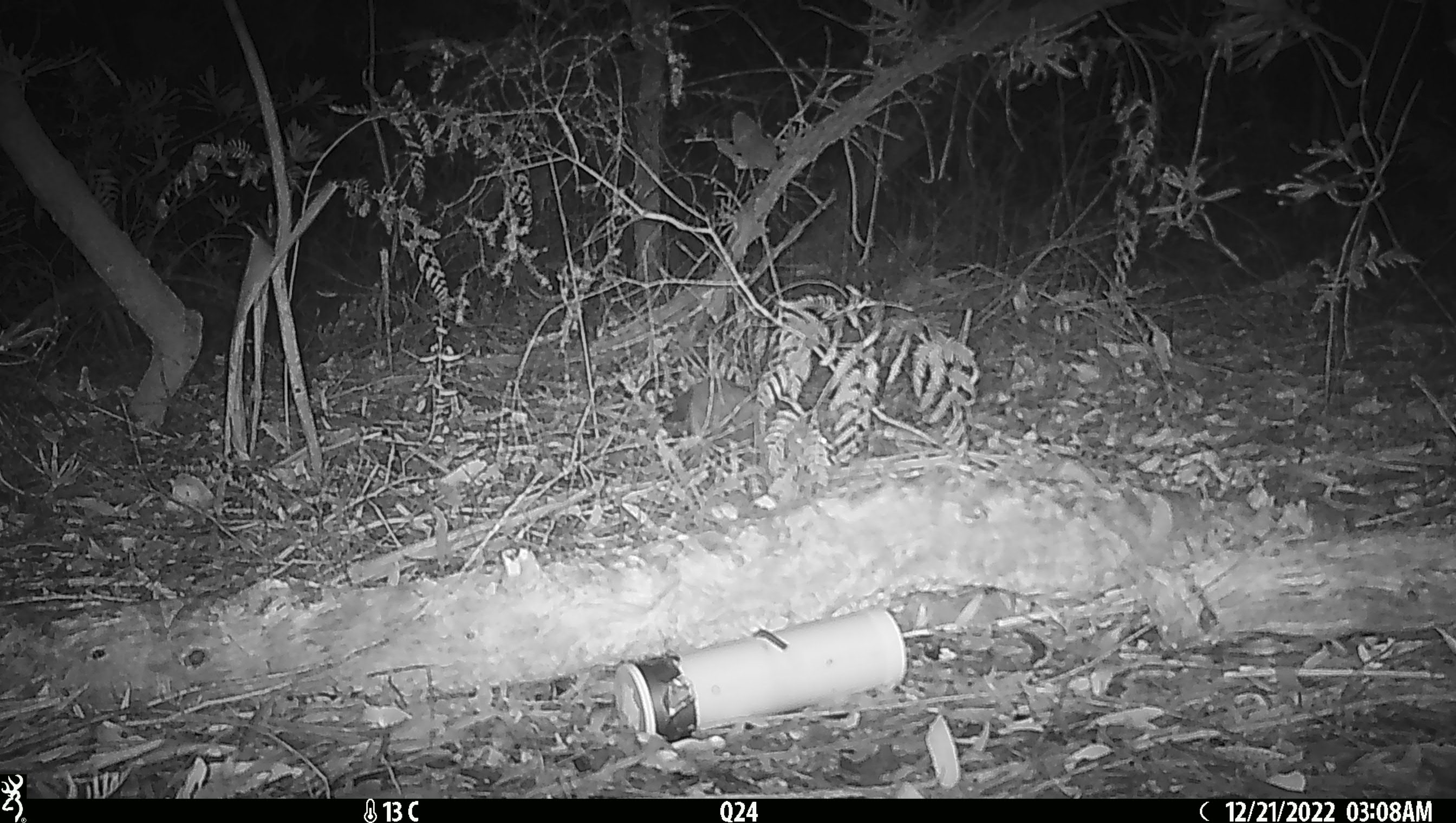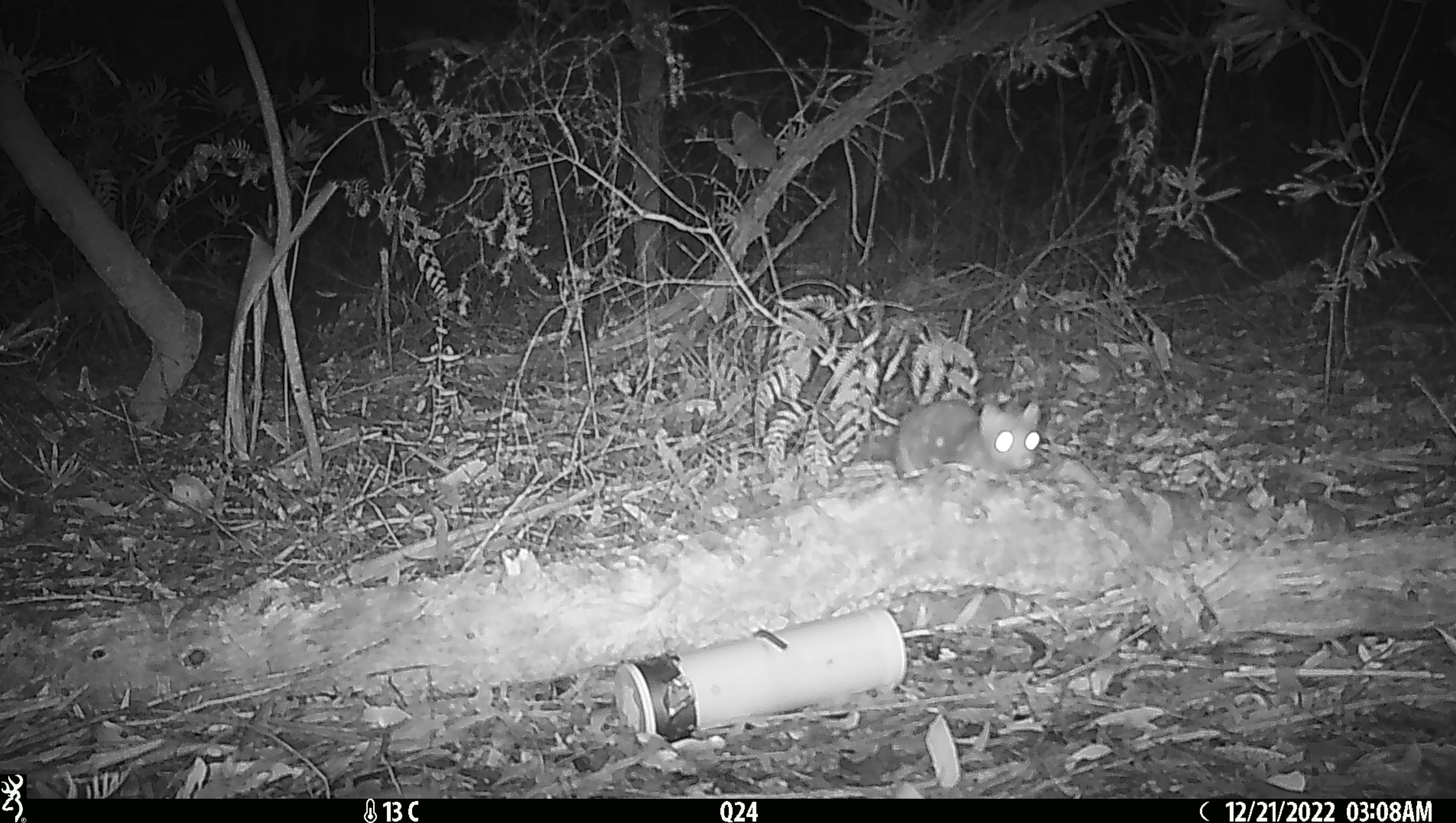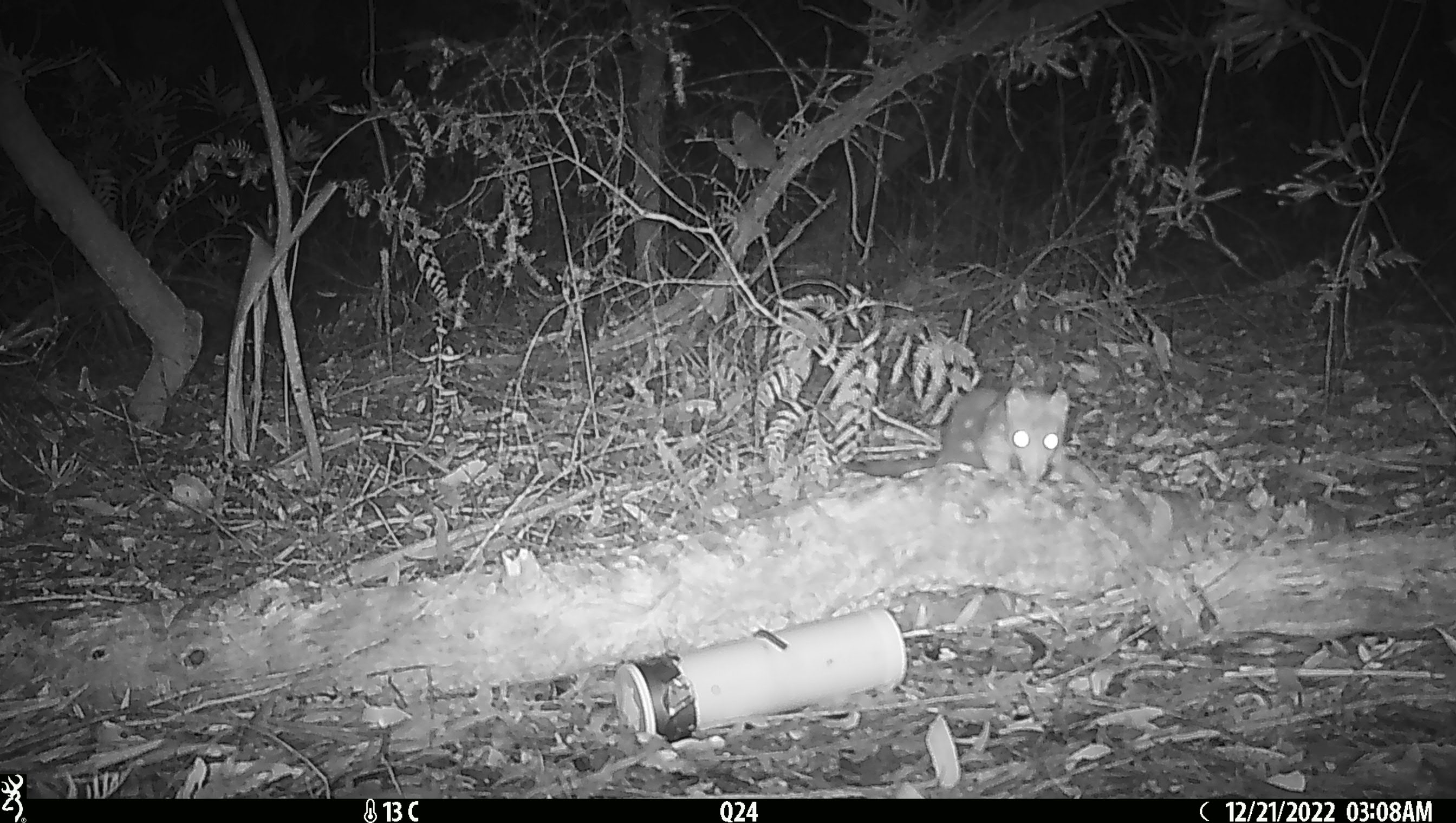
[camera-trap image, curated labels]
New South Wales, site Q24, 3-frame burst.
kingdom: Animalia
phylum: Chordata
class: Mammalia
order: Dasyuromorphia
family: Dasyuridae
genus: Dasyurus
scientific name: Dasyurus maculatus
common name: spotted-tailed quoll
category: quoll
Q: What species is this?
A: Quoll (spotted-tailed quoll) (Dasyurus maculatus).